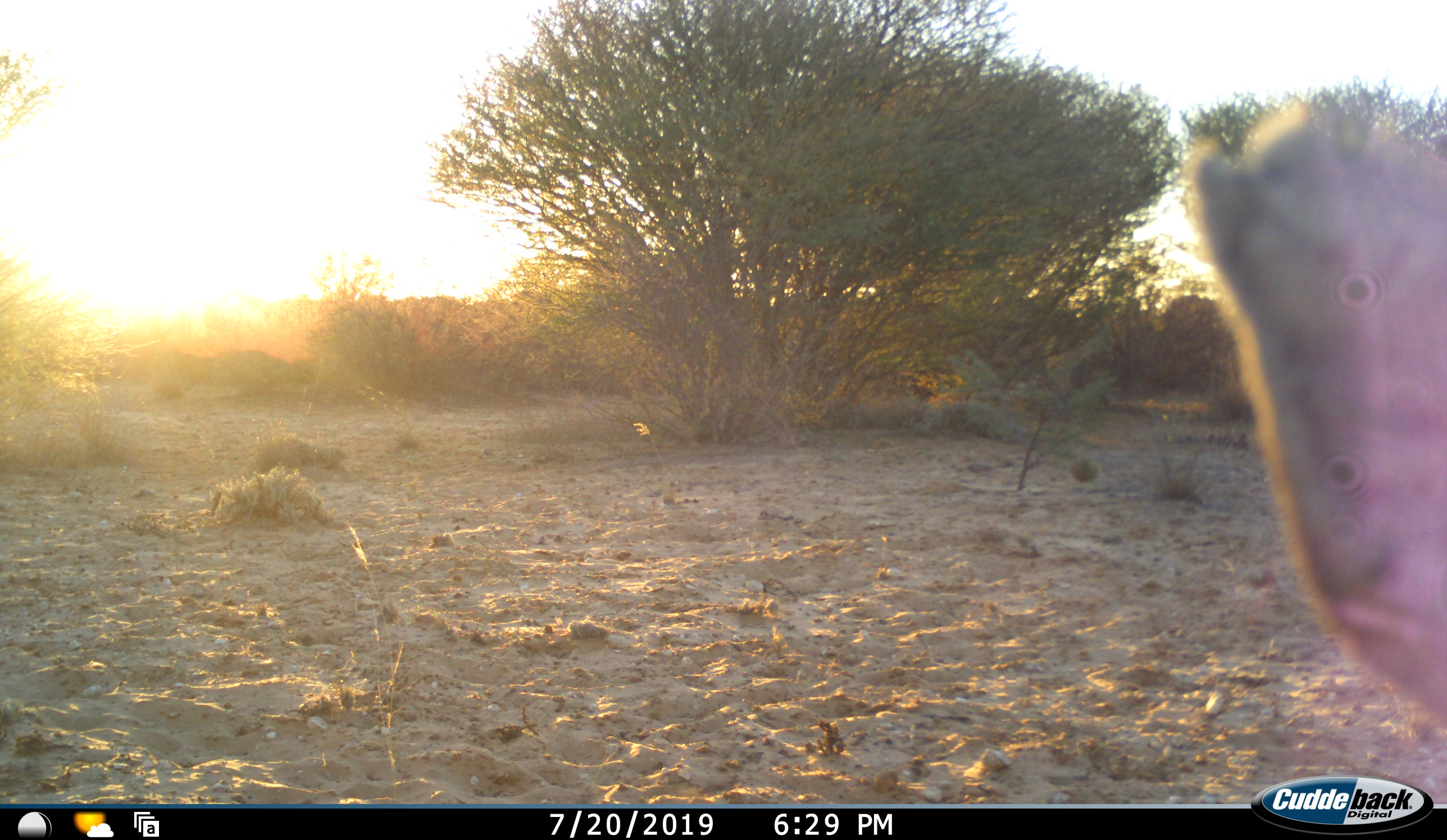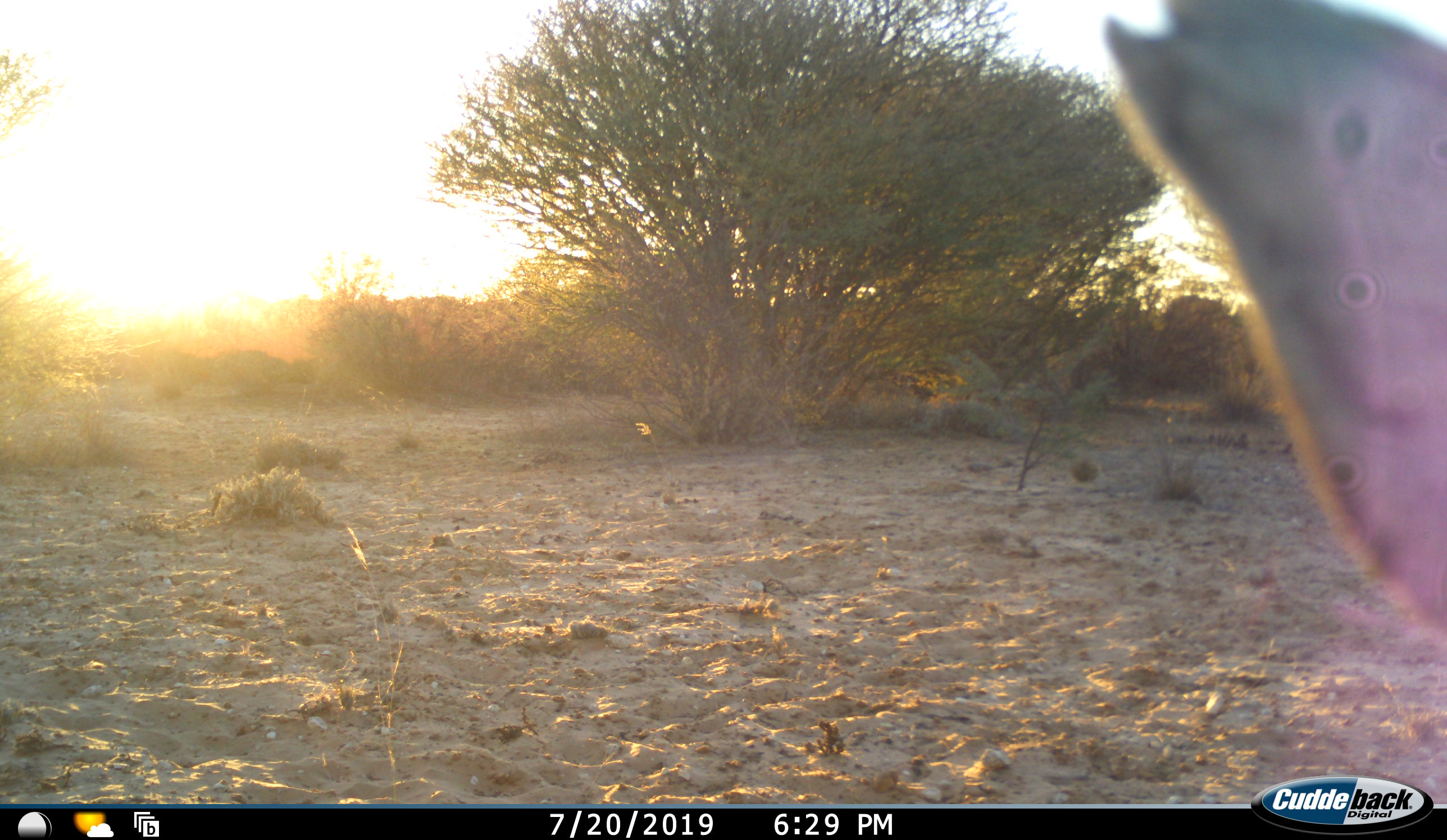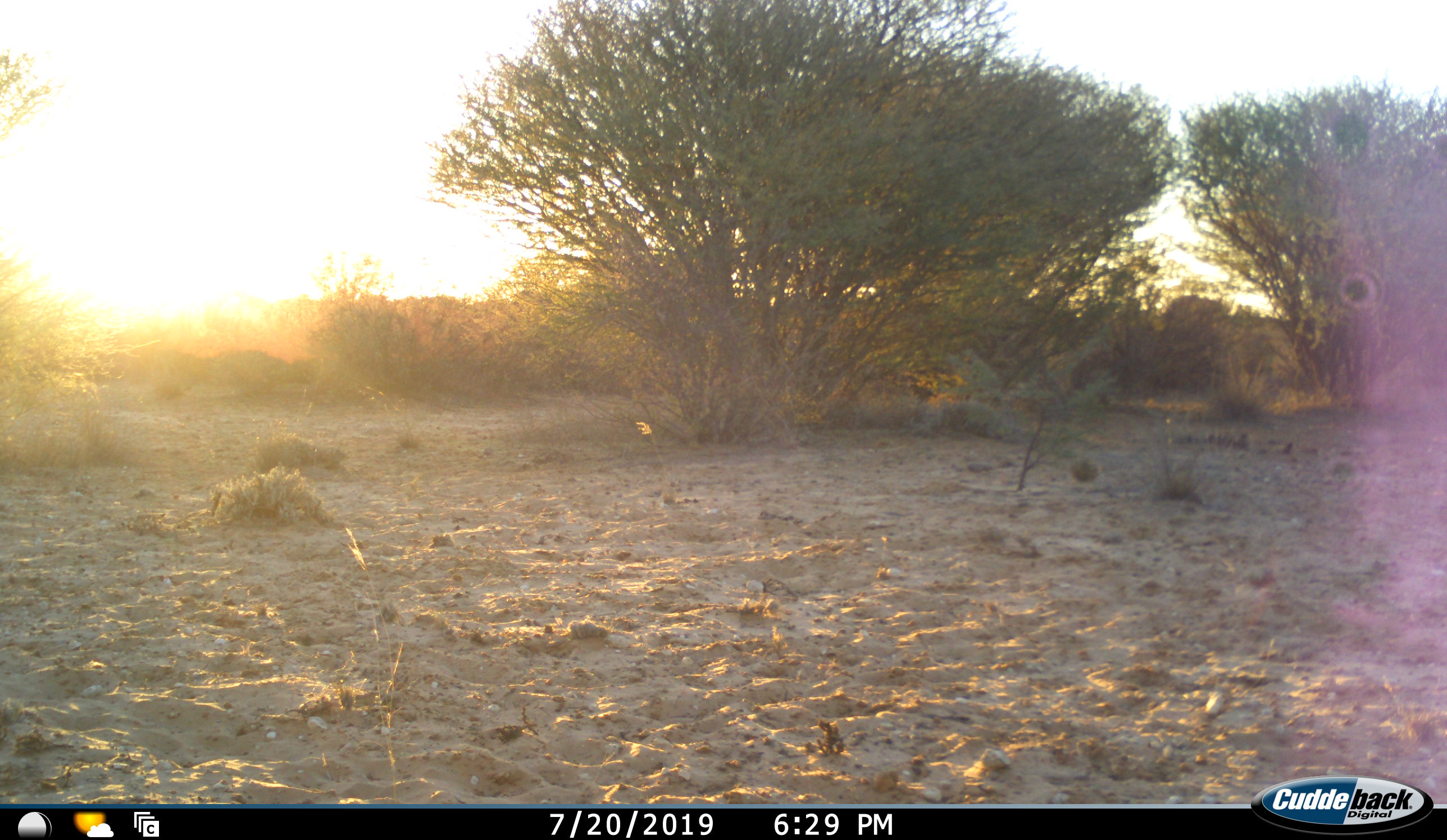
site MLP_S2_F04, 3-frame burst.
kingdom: Animalia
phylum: Chordata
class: Mammalia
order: Artiodactyla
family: Bovidae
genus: Sylvicapra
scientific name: Sylvicapra grimmia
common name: common duiker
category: duikercommongrey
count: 1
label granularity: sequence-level